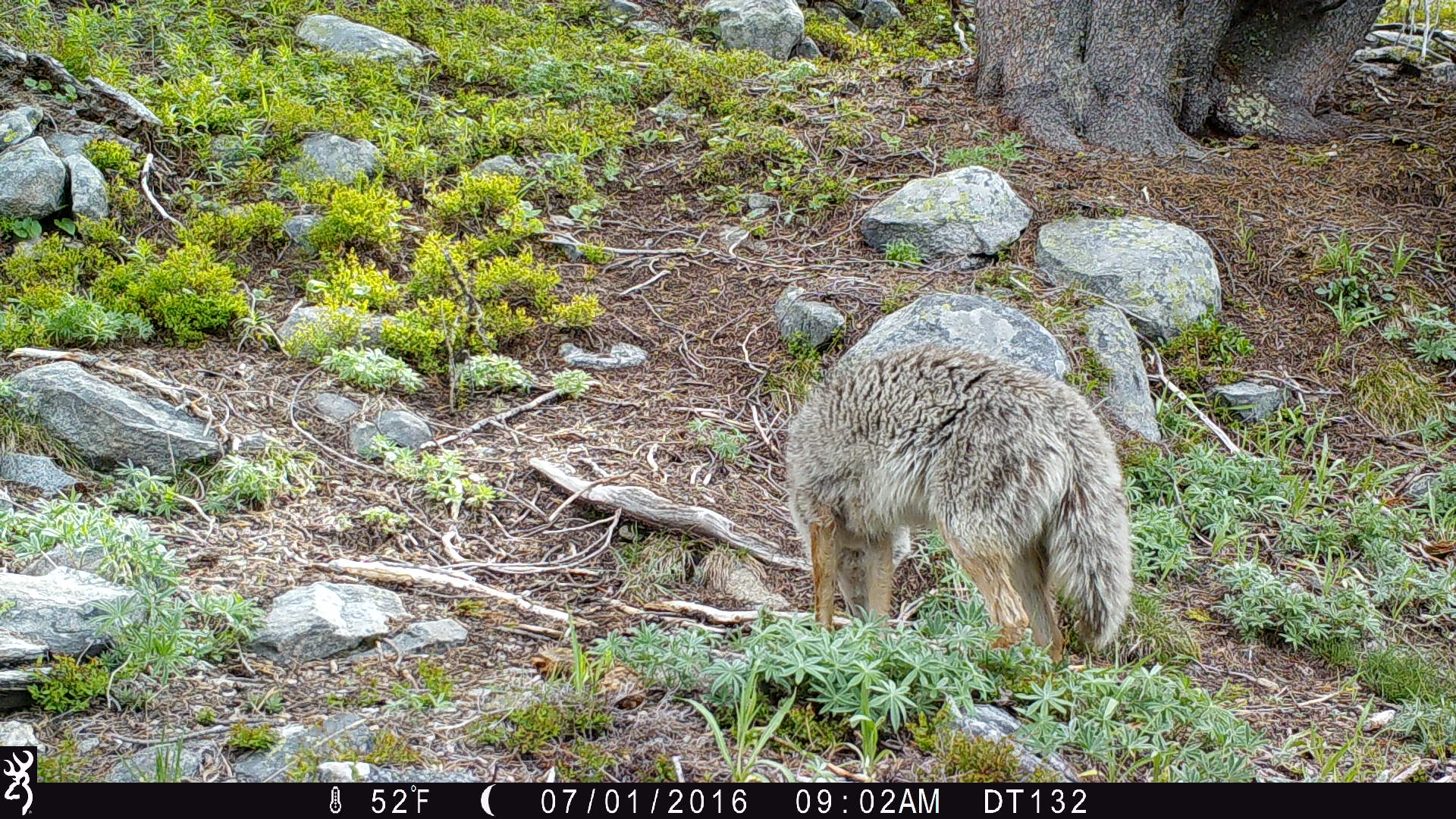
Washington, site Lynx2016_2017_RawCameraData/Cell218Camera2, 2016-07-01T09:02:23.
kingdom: Animalia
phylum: Chordata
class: Mammalia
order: Carnivora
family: Canidae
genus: Canis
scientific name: Canis latrans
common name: coyote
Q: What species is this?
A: Canis latrans (coyote).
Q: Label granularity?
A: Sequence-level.